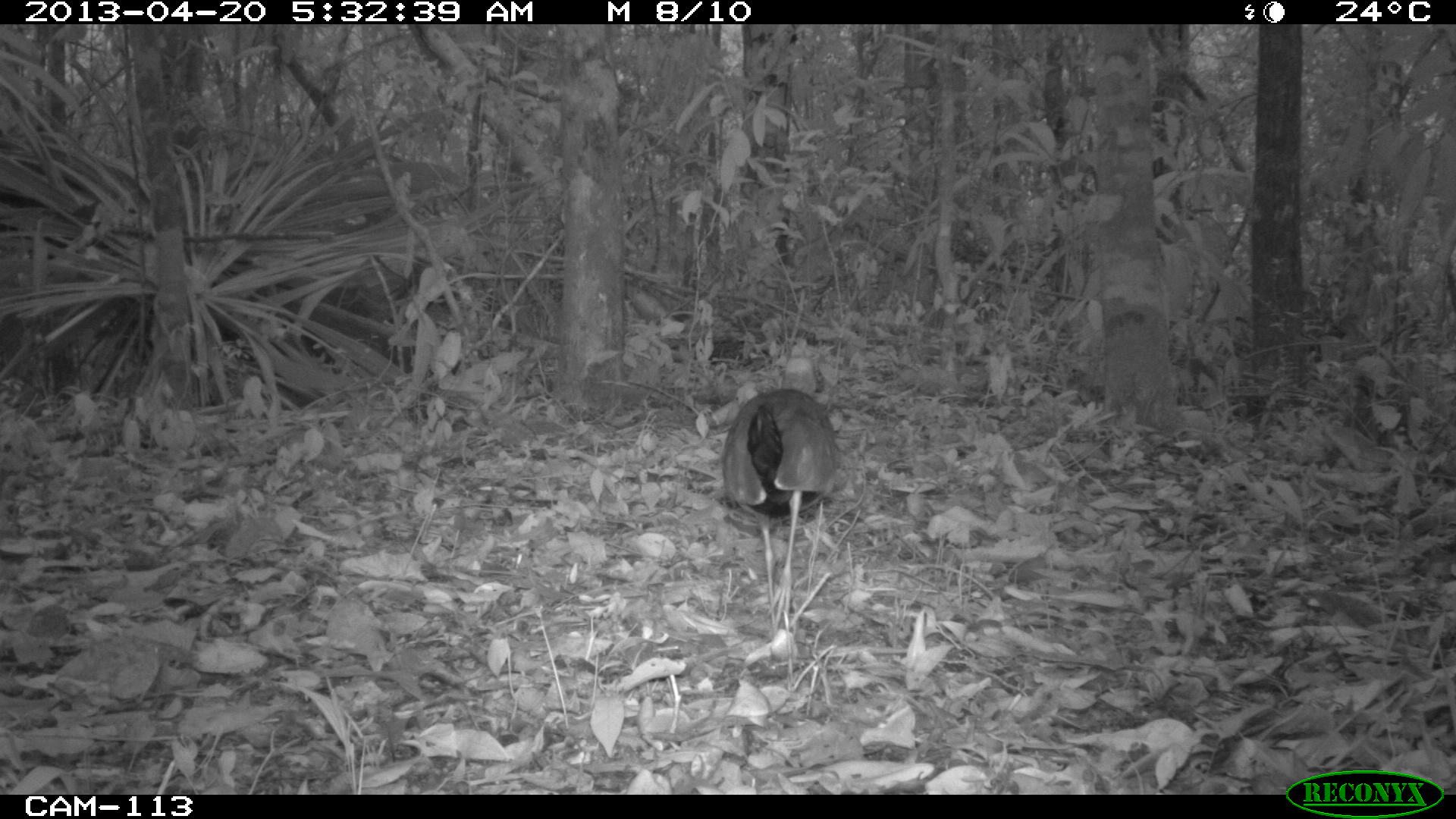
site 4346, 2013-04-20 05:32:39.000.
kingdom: Animalia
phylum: Chordata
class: Aves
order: Gruiformes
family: Rallidae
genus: Aramides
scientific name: Aramides cajaneus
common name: gray-necked wood-rail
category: aramides cajanea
Aramides cajanea (gray-necked wood-rail) (Aramides cajaneus), count 1.